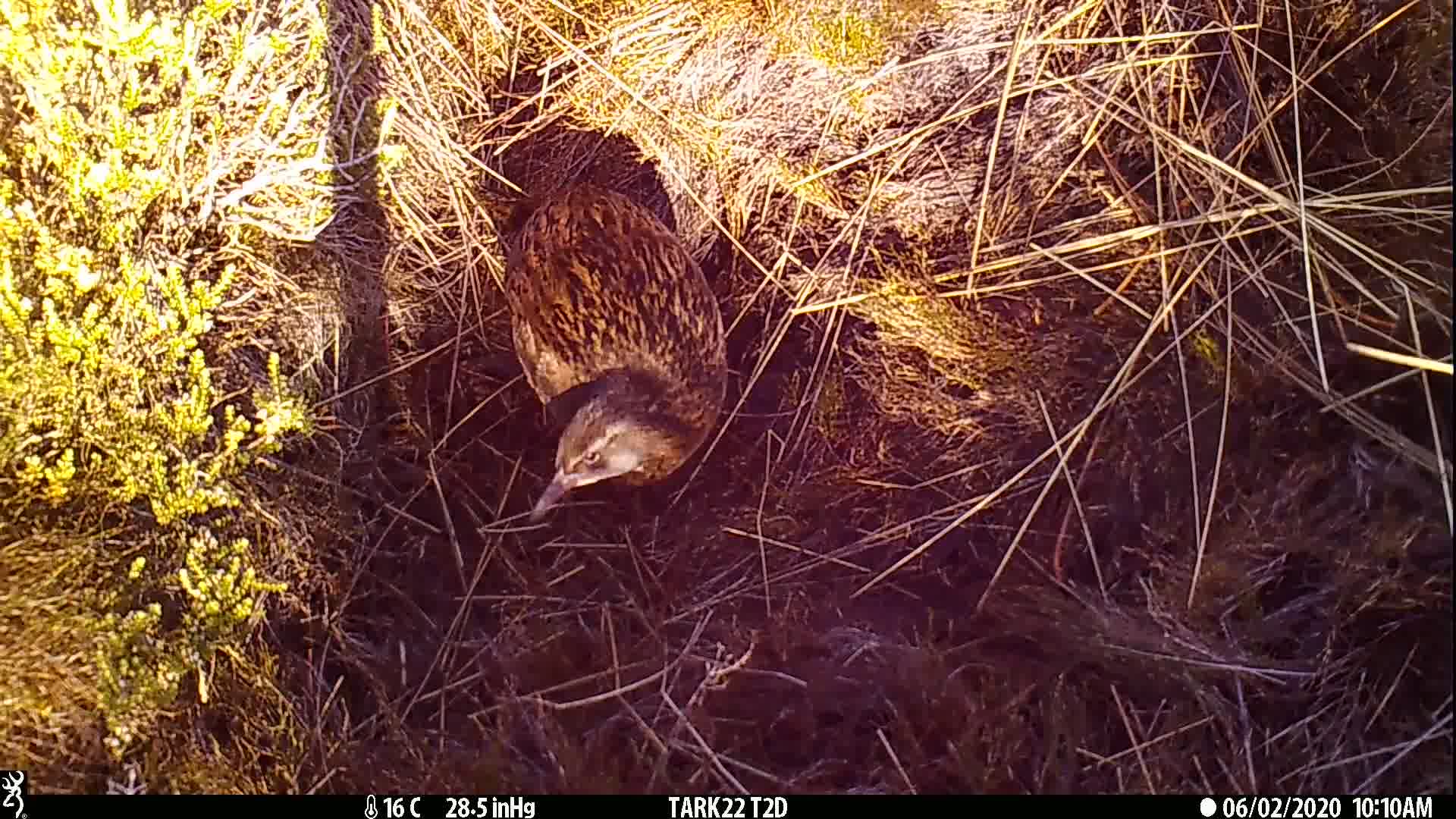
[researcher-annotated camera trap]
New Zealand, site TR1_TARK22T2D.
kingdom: Animalia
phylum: Chordata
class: Aves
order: Gruiformes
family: Rallidae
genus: Gallirallus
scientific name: Gallirallus australis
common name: weka